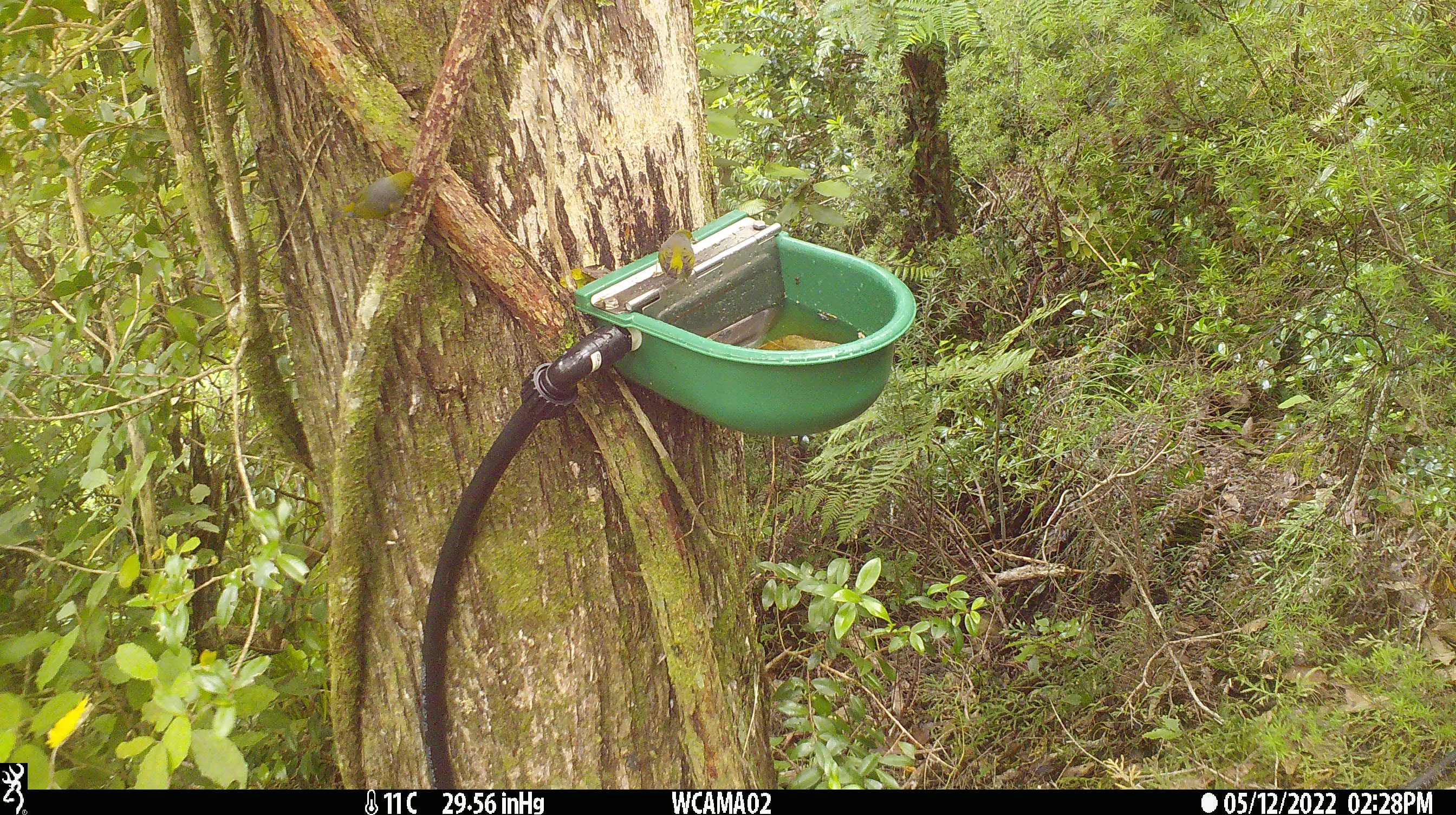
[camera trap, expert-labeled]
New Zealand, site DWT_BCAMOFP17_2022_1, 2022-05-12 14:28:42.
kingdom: Animalia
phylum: Chordata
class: Aves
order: Passeriformes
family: Zosteropidae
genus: Zosterops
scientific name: Zosterops lateralis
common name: silvereye